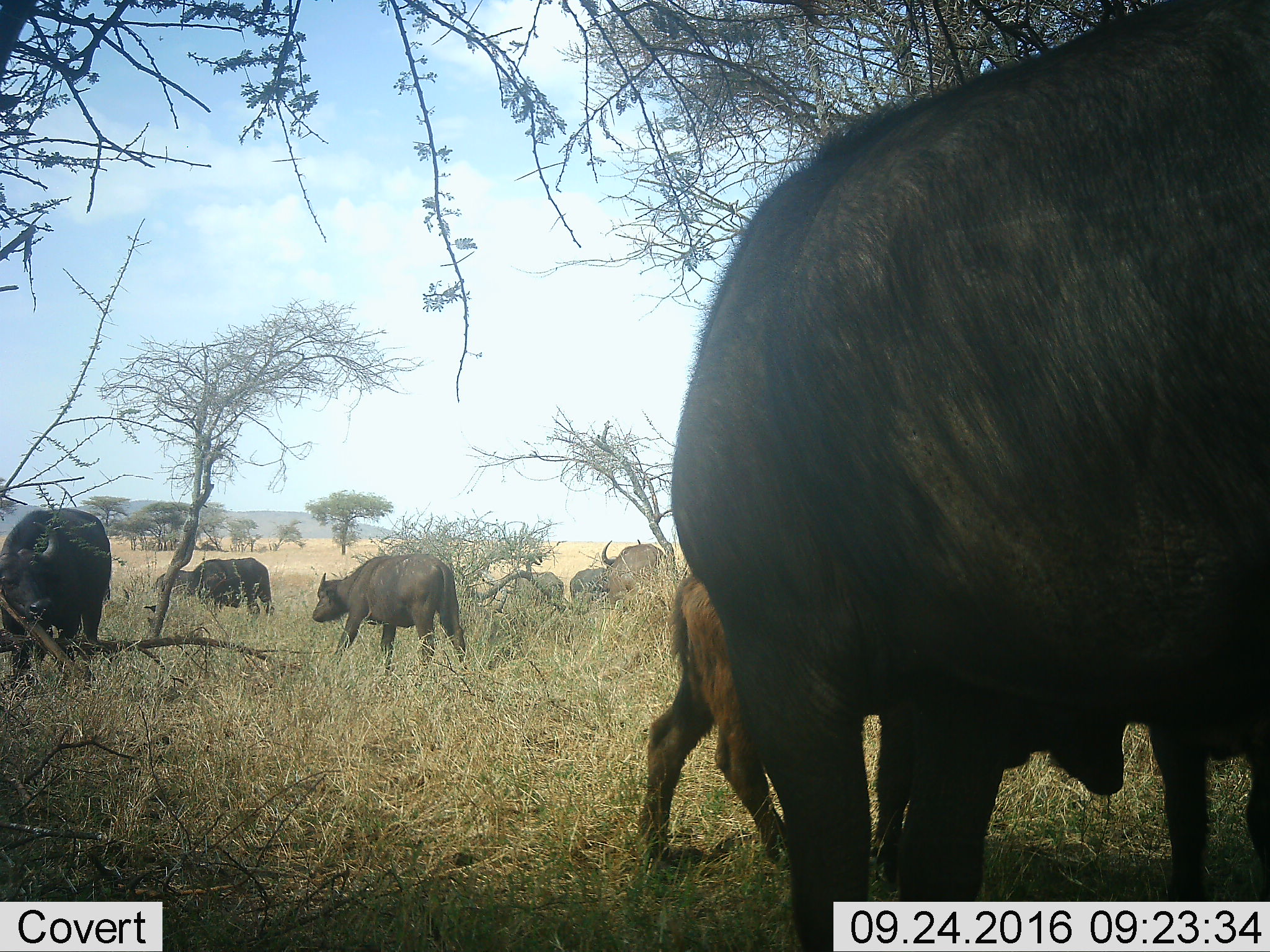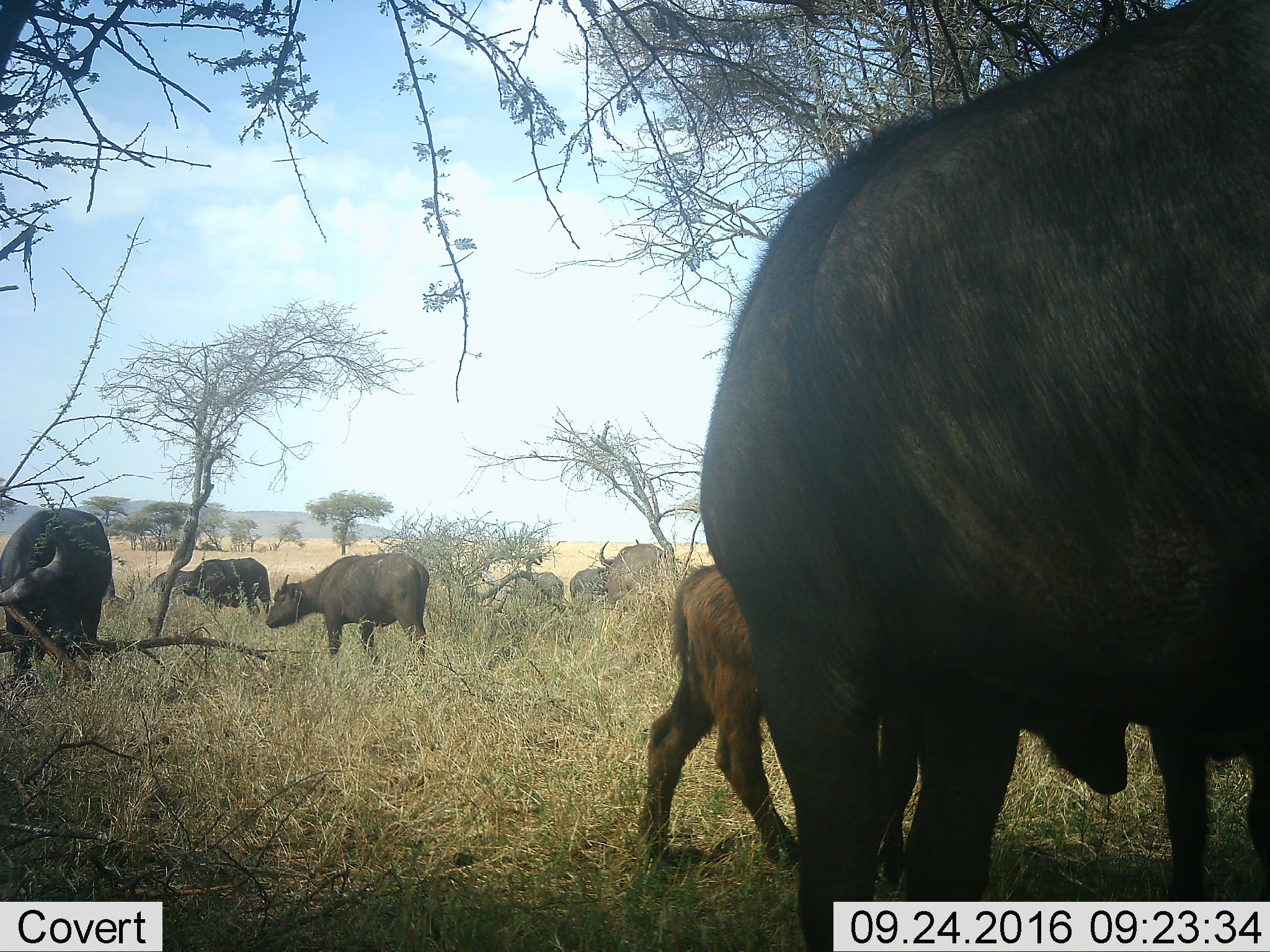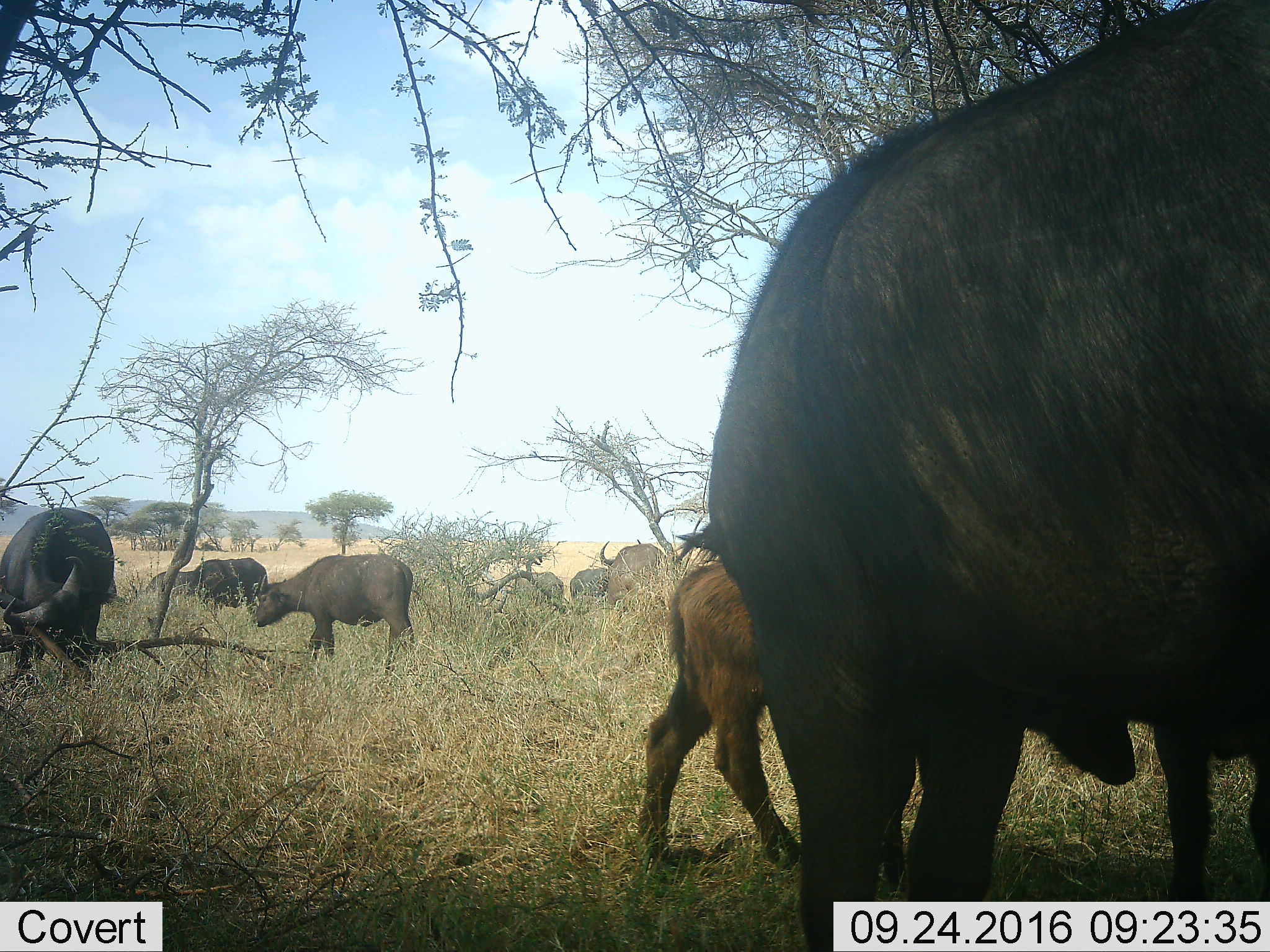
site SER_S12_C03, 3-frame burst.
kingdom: Animalia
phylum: Chordata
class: Mammalia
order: Artiodactyla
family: Bovidae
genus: Syncerus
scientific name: Syncerus caffer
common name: african buffalo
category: buffalo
Buffalo (african buffalo) (Syncerus caffer), count 9. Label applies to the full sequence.